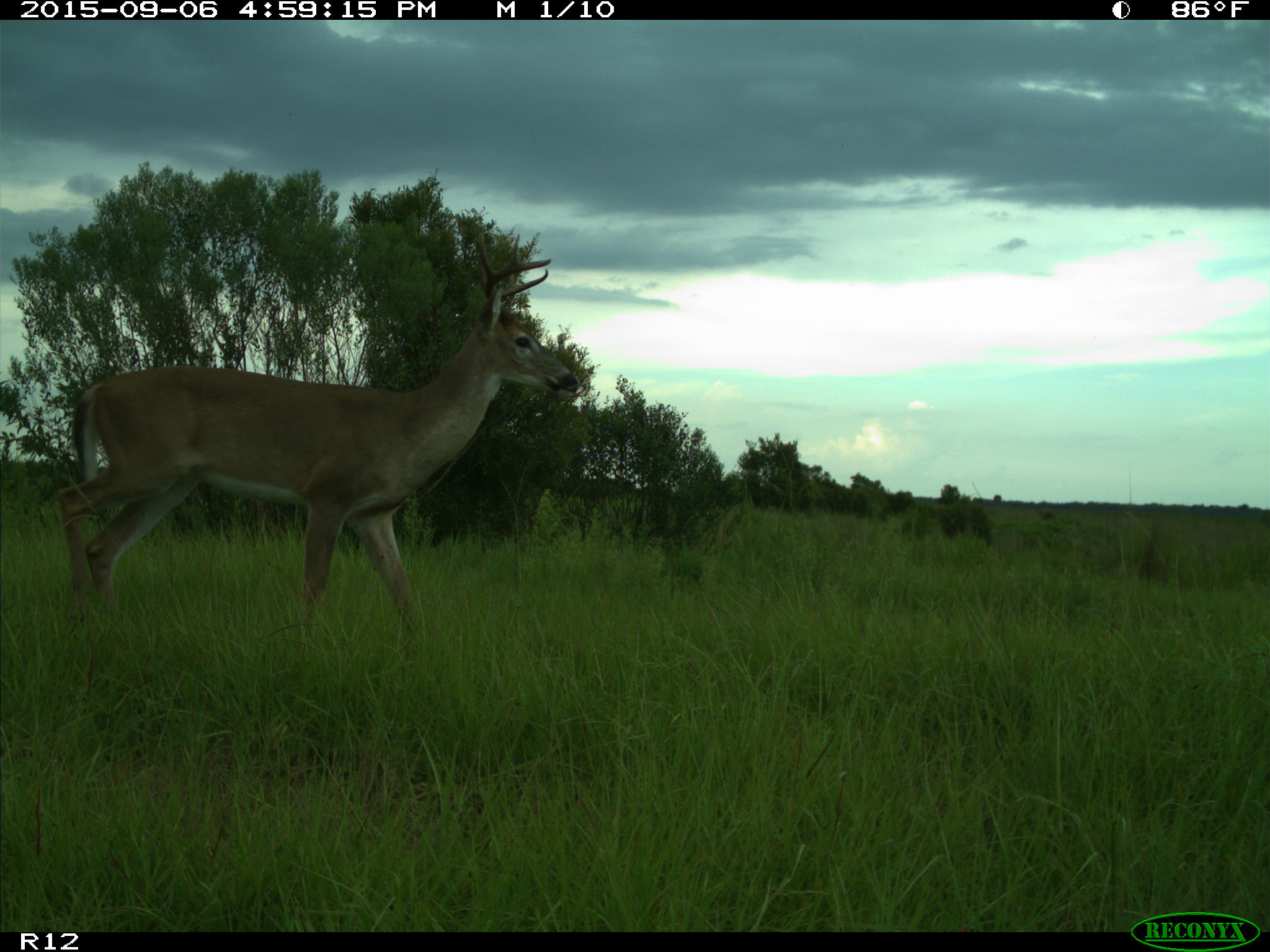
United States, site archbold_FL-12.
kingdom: Animalia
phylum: Chordata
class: Mammalia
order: Artiodactyla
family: Cervidae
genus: Odocoileus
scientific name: Odocoileus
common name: deer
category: unidentified deer